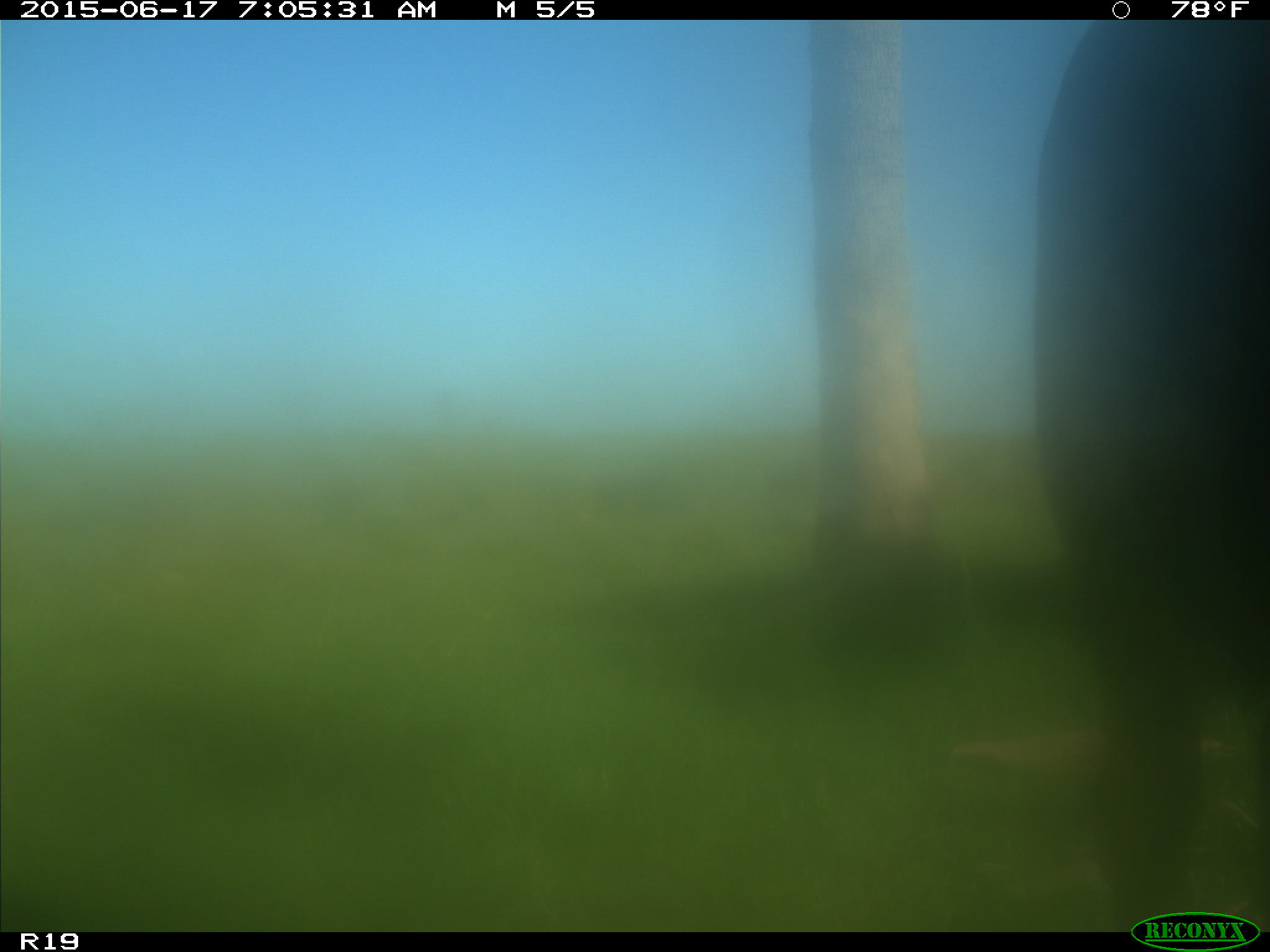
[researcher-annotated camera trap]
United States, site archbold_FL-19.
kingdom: Animalia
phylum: Chordata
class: Mammalia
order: Artiodactyla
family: Bovidae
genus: Bos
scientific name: Bos taurus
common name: domestic cow